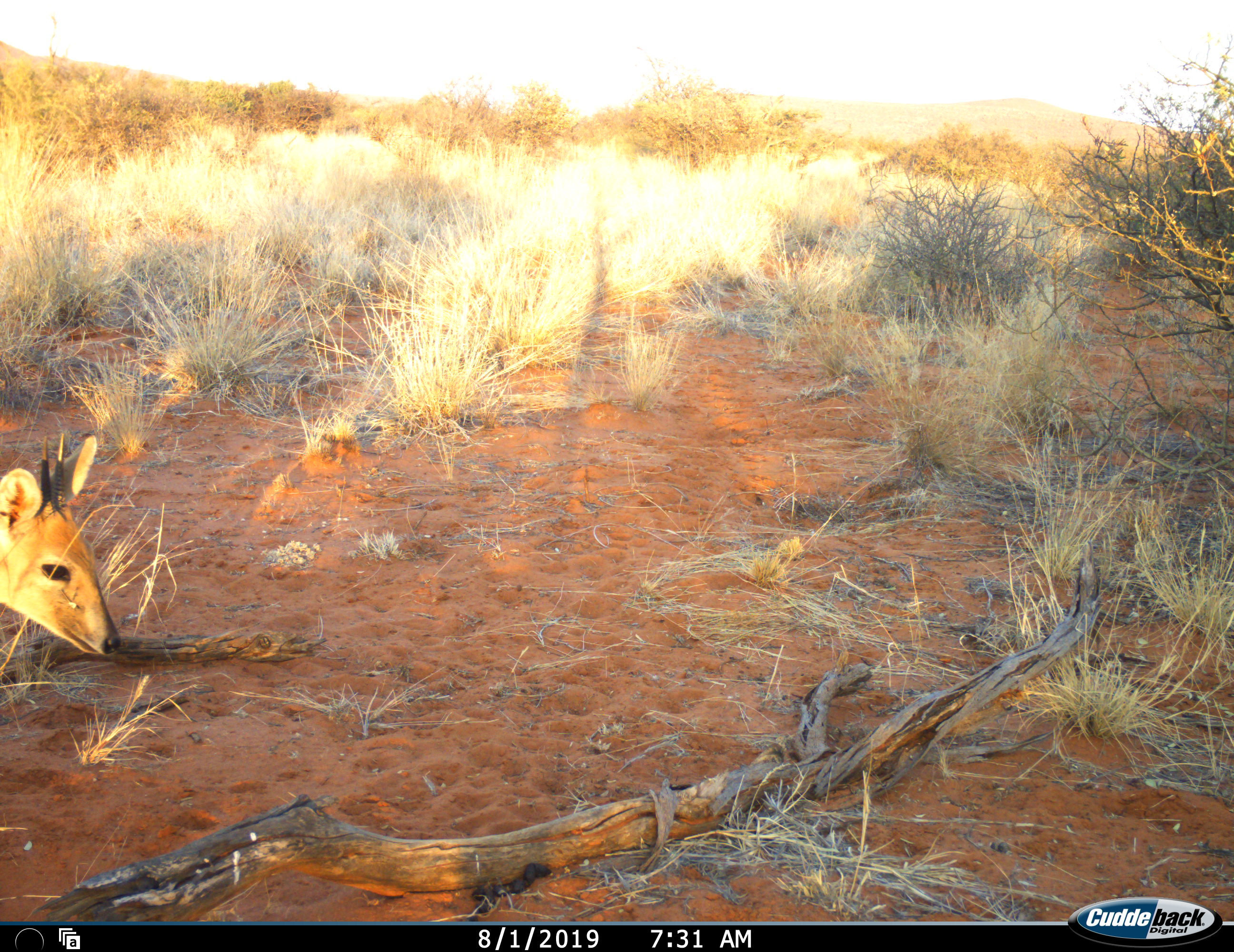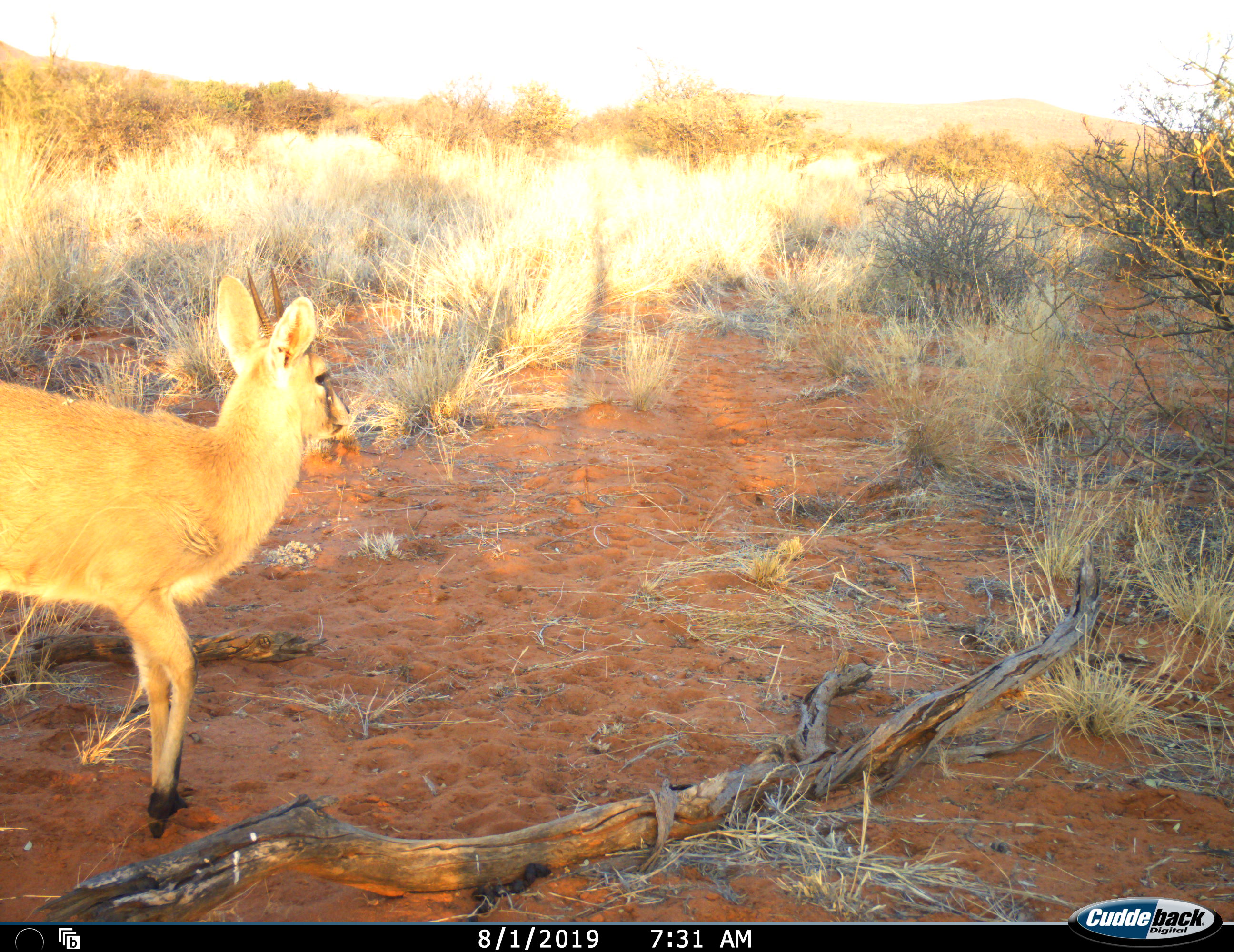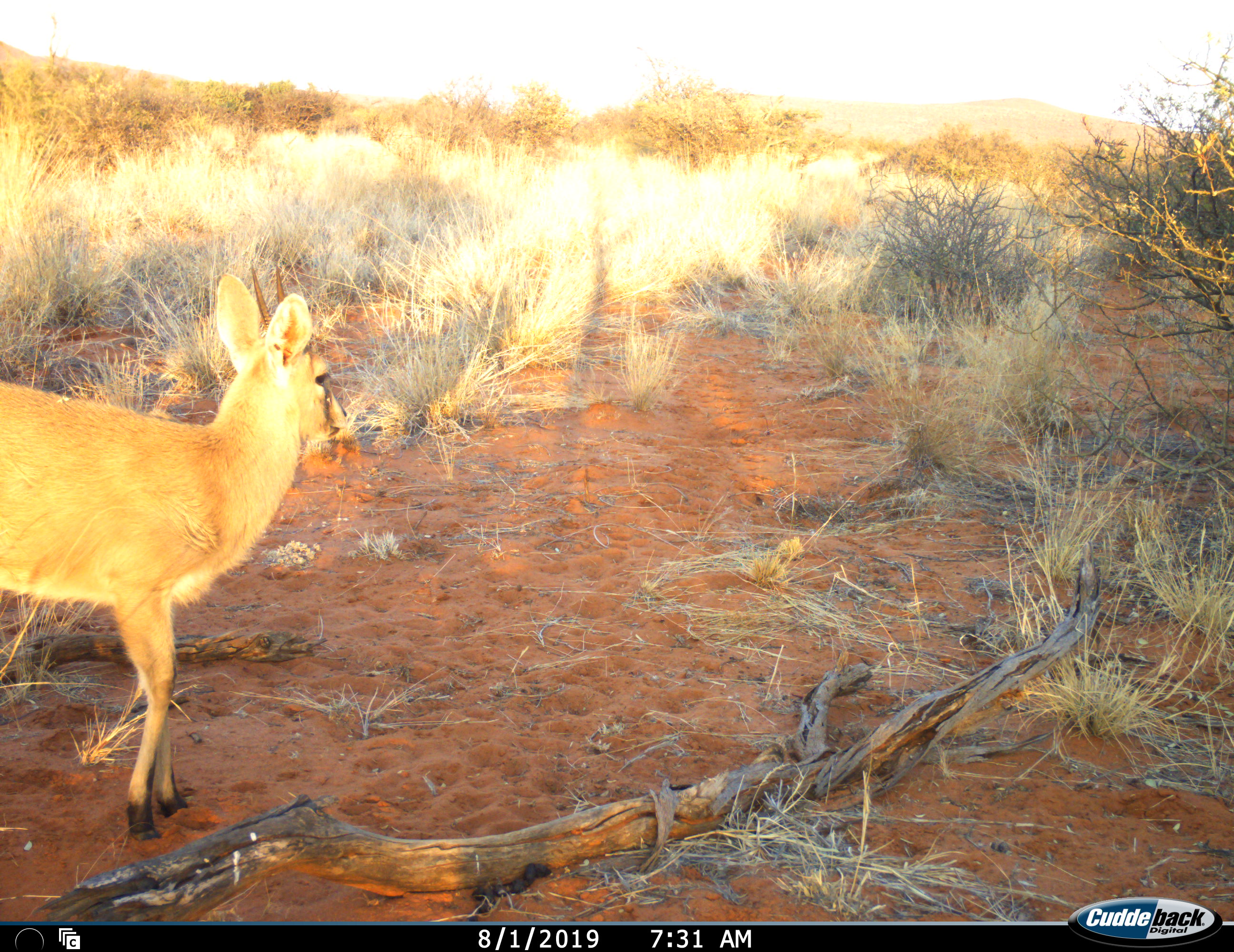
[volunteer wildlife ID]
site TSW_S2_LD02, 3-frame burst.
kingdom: Animalia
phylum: Chordata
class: Mammalia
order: Artiodactyla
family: Bovidae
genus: Sylvicapra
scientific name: Sylvicapra grimmia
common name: common duiker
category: duikercommongrey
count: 1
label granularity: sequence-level